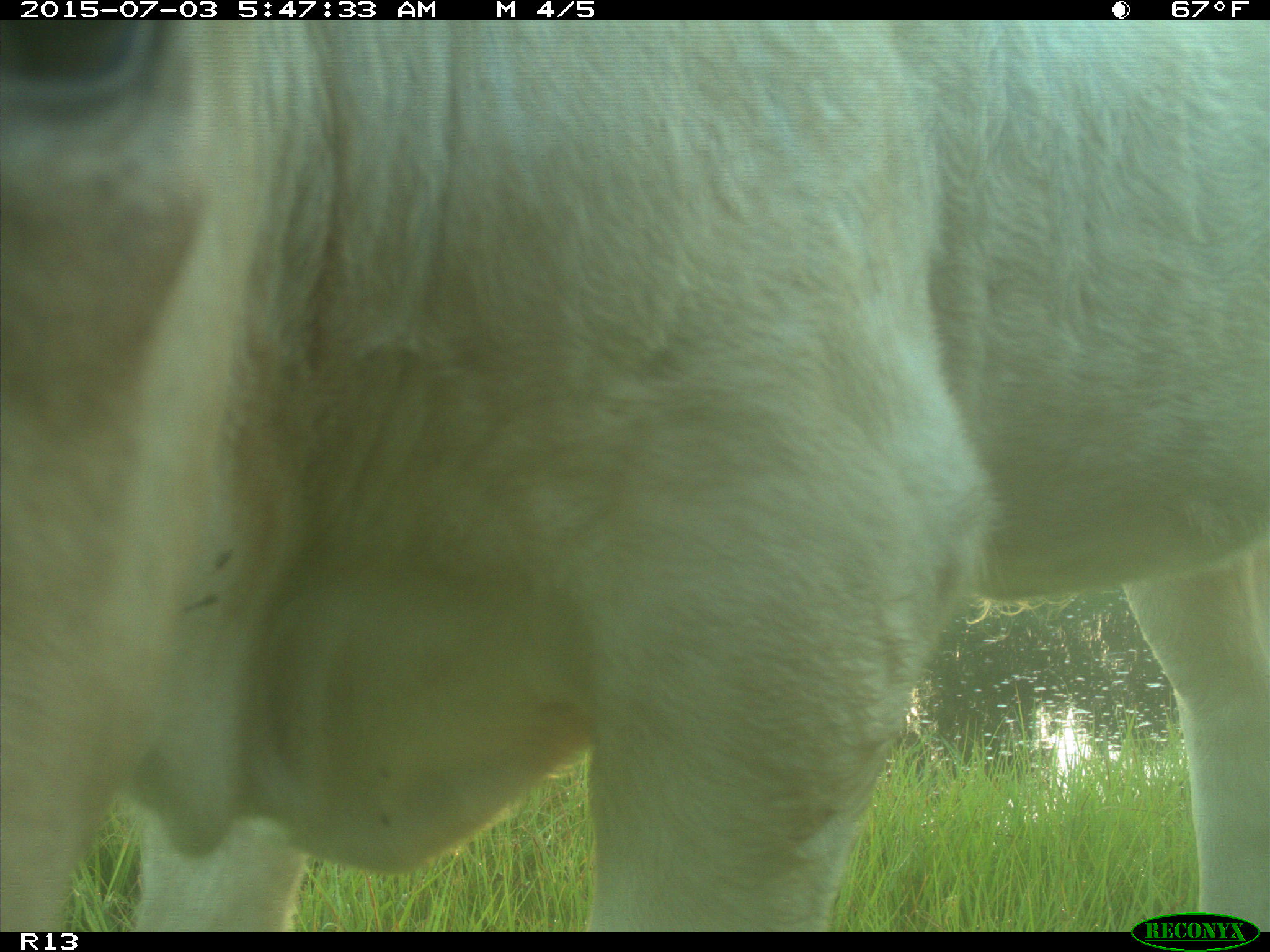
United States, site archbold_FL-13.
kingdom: Animalia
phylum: Chordata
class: Mammalia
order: Artiodactyla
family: Bovidae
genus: Bos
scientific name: Bos taurus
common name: domestic cow